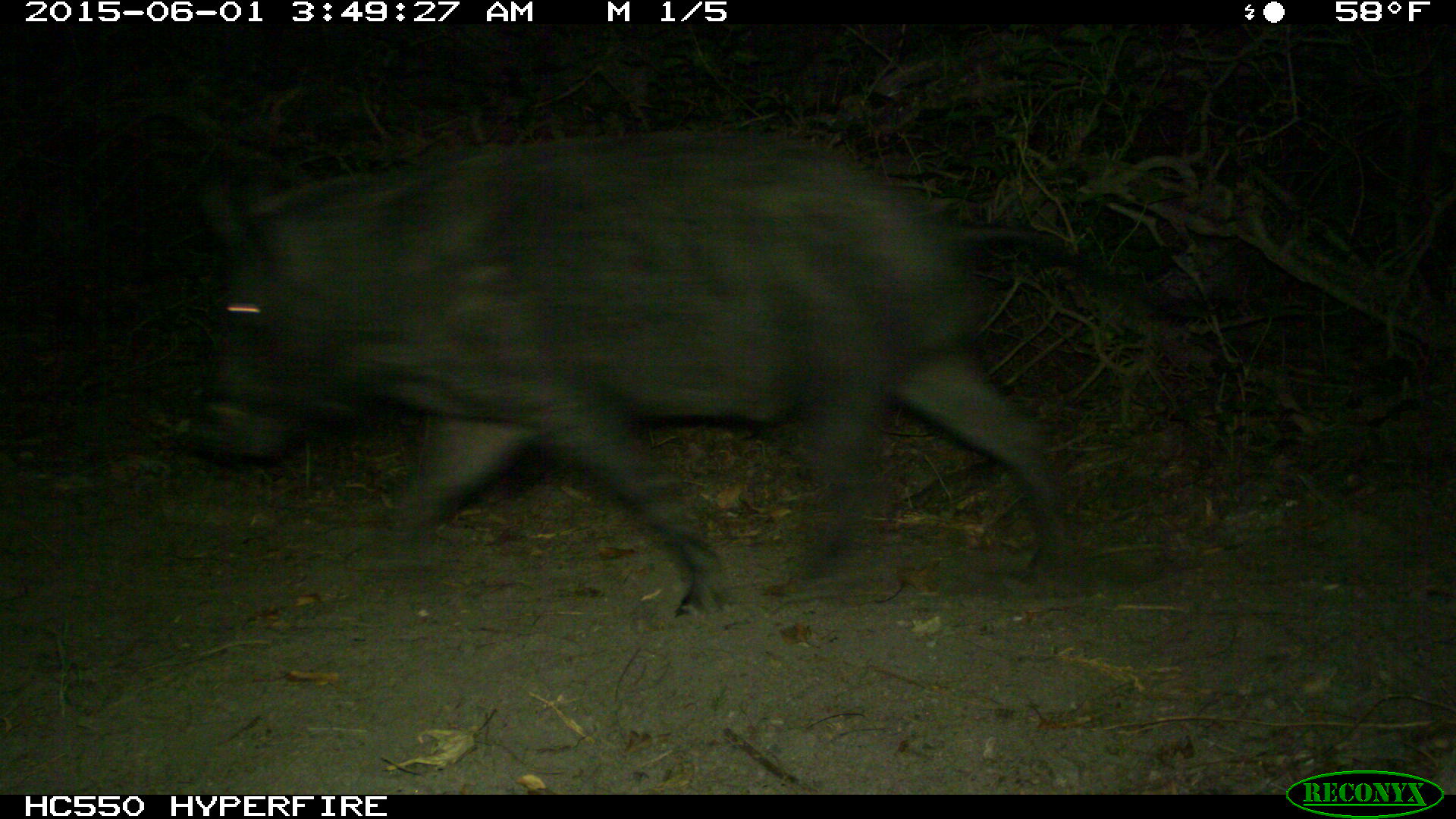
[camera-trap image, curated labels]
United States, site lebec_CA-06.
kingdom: Animalia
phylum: Chordata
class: Mammalia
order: Artiodactyla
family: Suidae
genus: Sus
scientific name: Sus scrofa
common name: wild boar